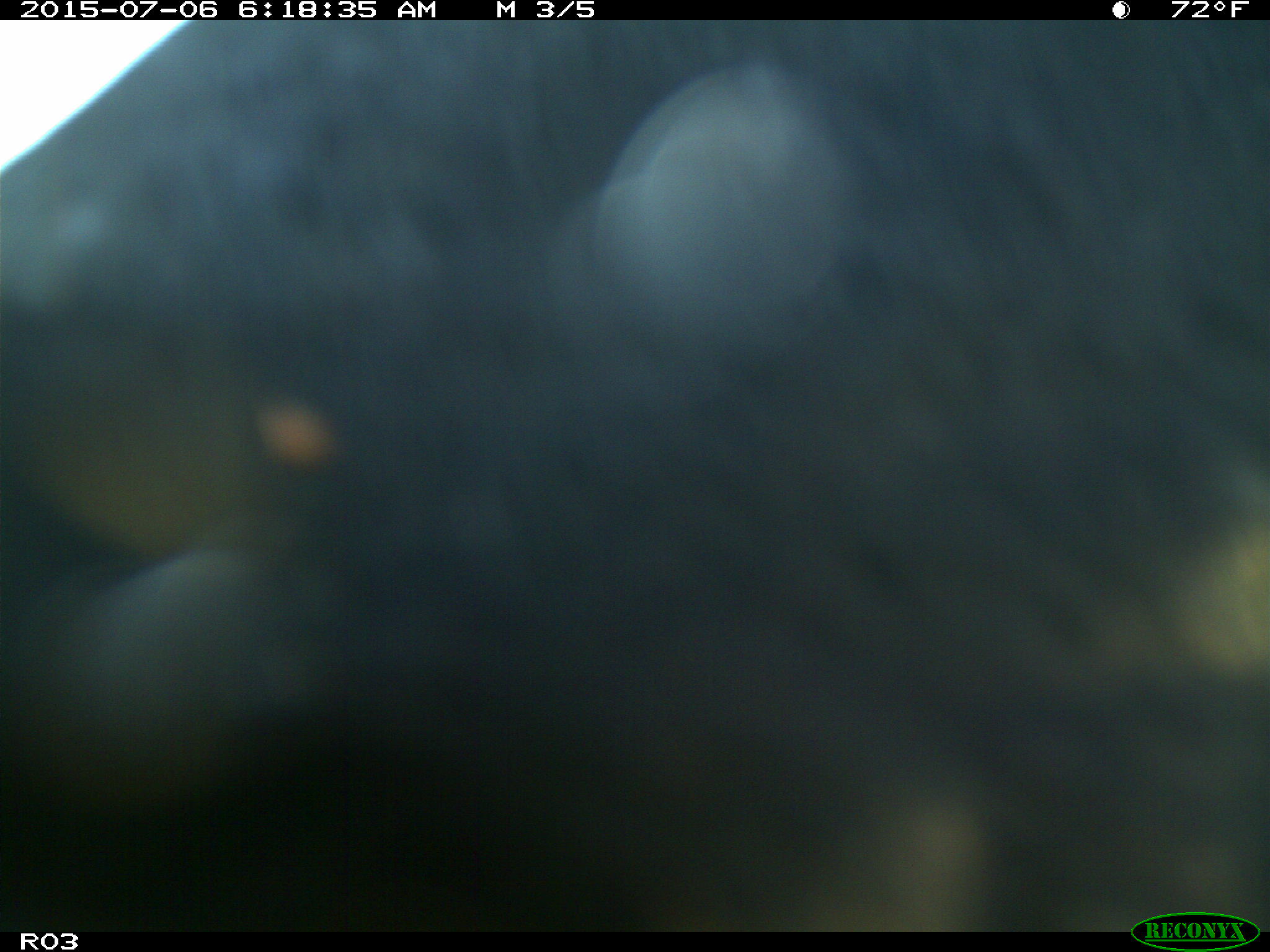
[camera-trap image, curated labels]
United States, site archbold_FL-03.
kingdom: Animalia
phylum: Chordata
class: Mammalia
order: Artiodactyla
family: Bovidae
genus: Bos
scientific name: Bos taurus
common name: domestic cow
Bos taurus (domestic cow).